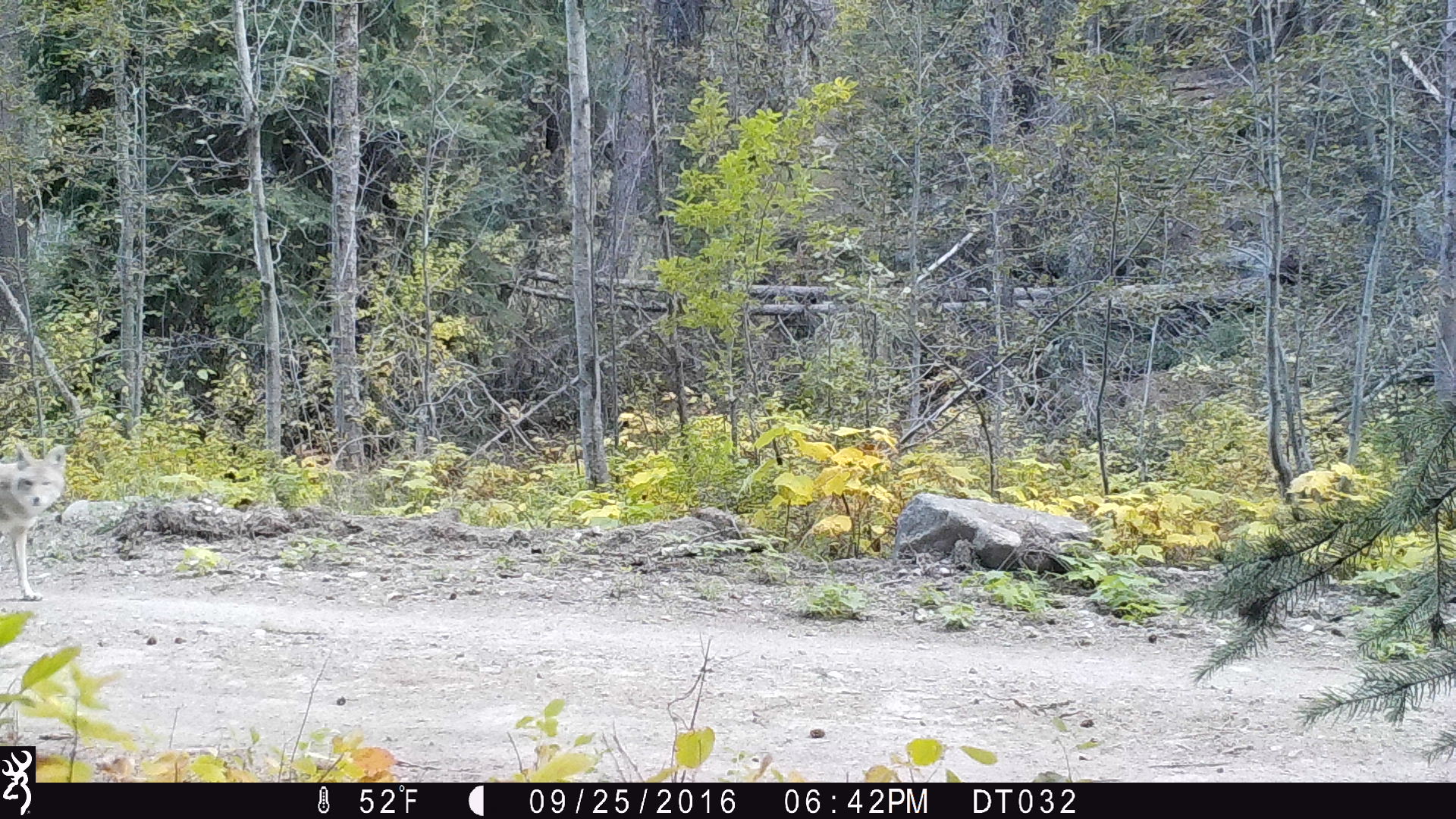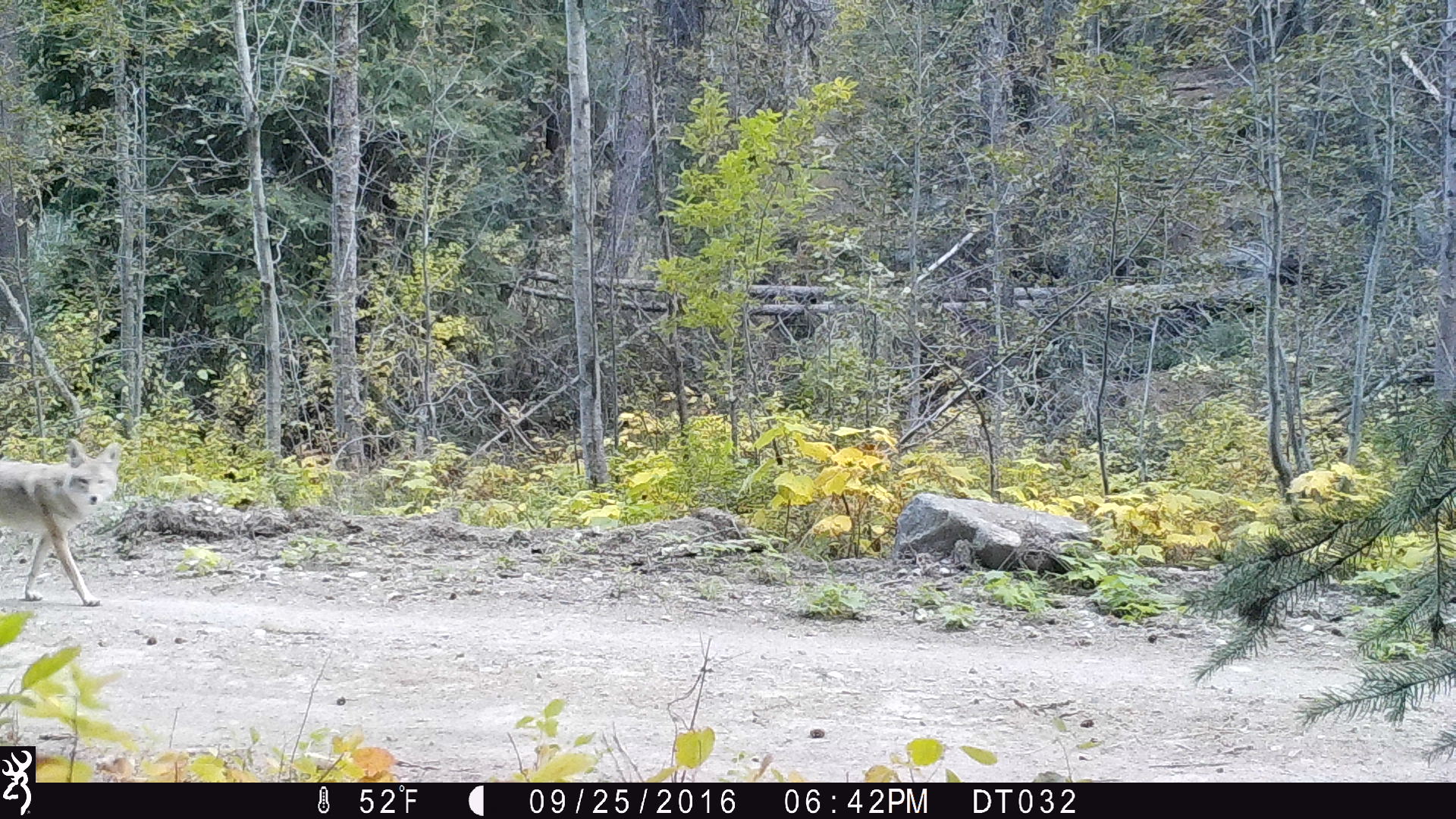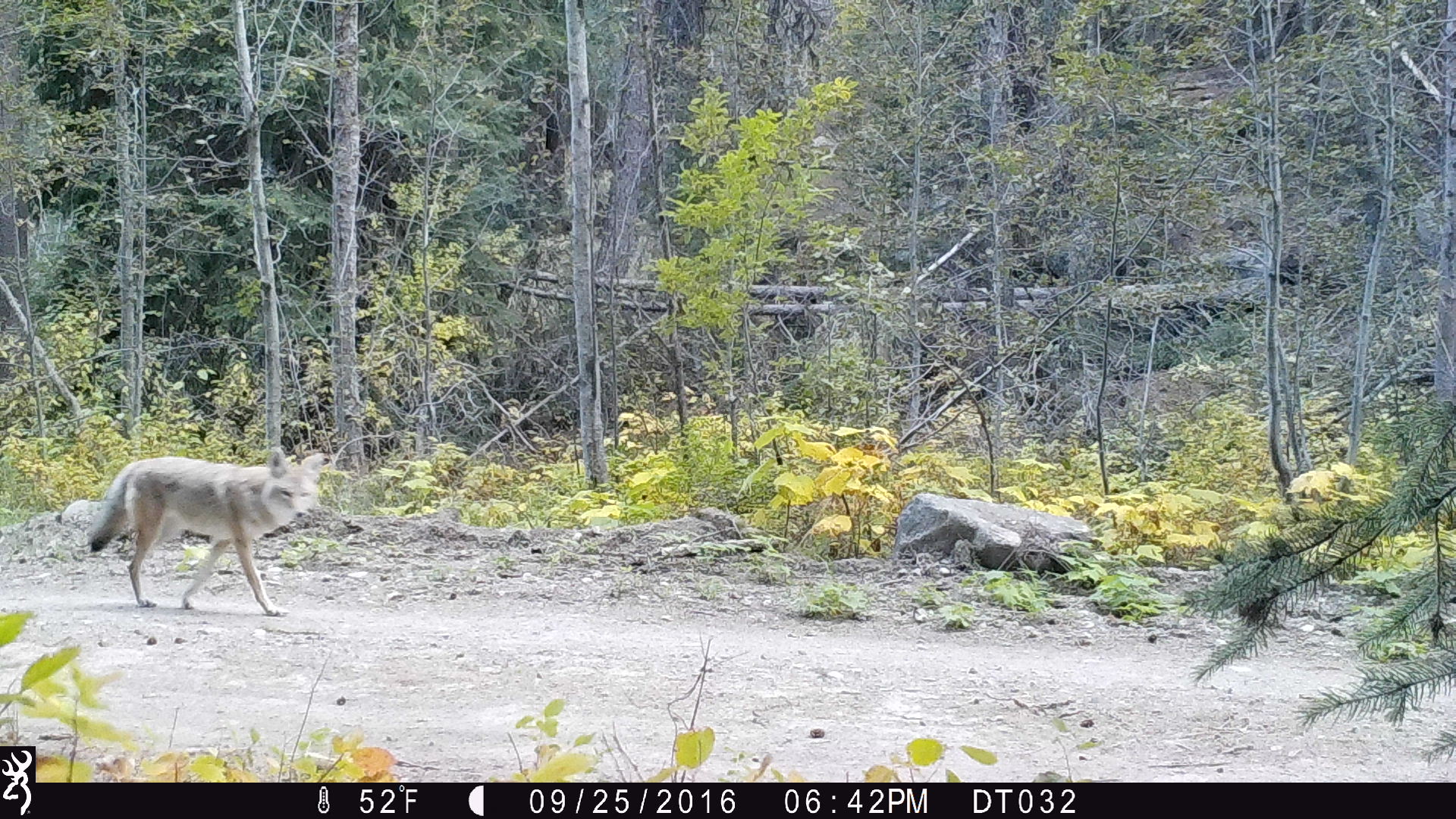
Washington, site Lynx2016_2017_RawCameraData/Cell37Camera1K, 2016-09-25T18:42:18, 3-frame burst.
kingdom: Animalia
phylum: Chordata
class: Mammalia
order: Carnivora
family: Canidae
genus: Canis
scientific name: Canis latrans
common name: coyote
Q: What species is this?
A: Canis latrans (coyote).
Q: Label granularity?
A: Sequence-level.